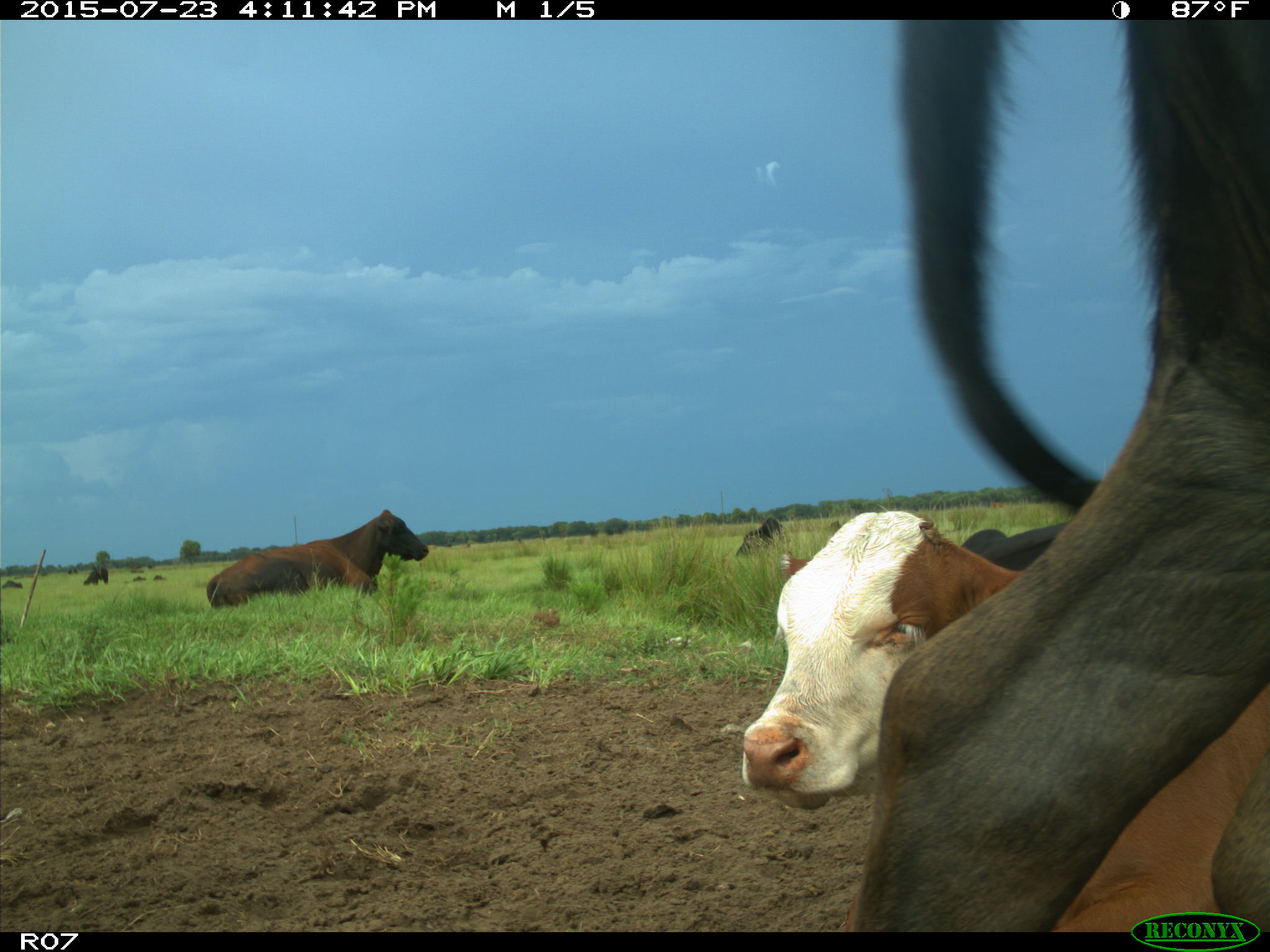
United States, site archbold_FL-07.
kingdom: Animalia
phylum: Chordata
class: Mammalia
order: Artiodactyla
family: Bovidae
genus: Bos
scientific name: Bos taurus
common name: domestic cow